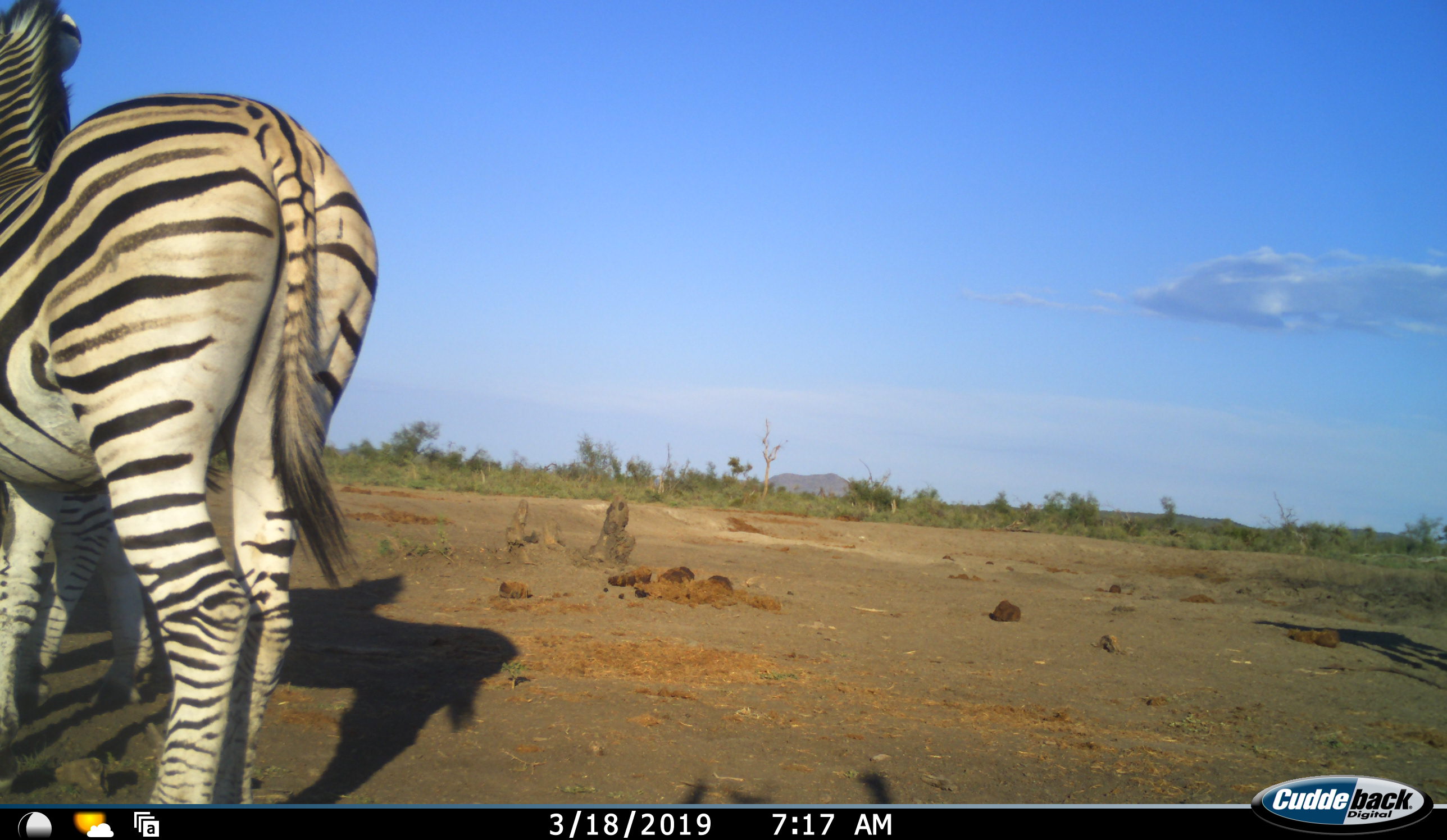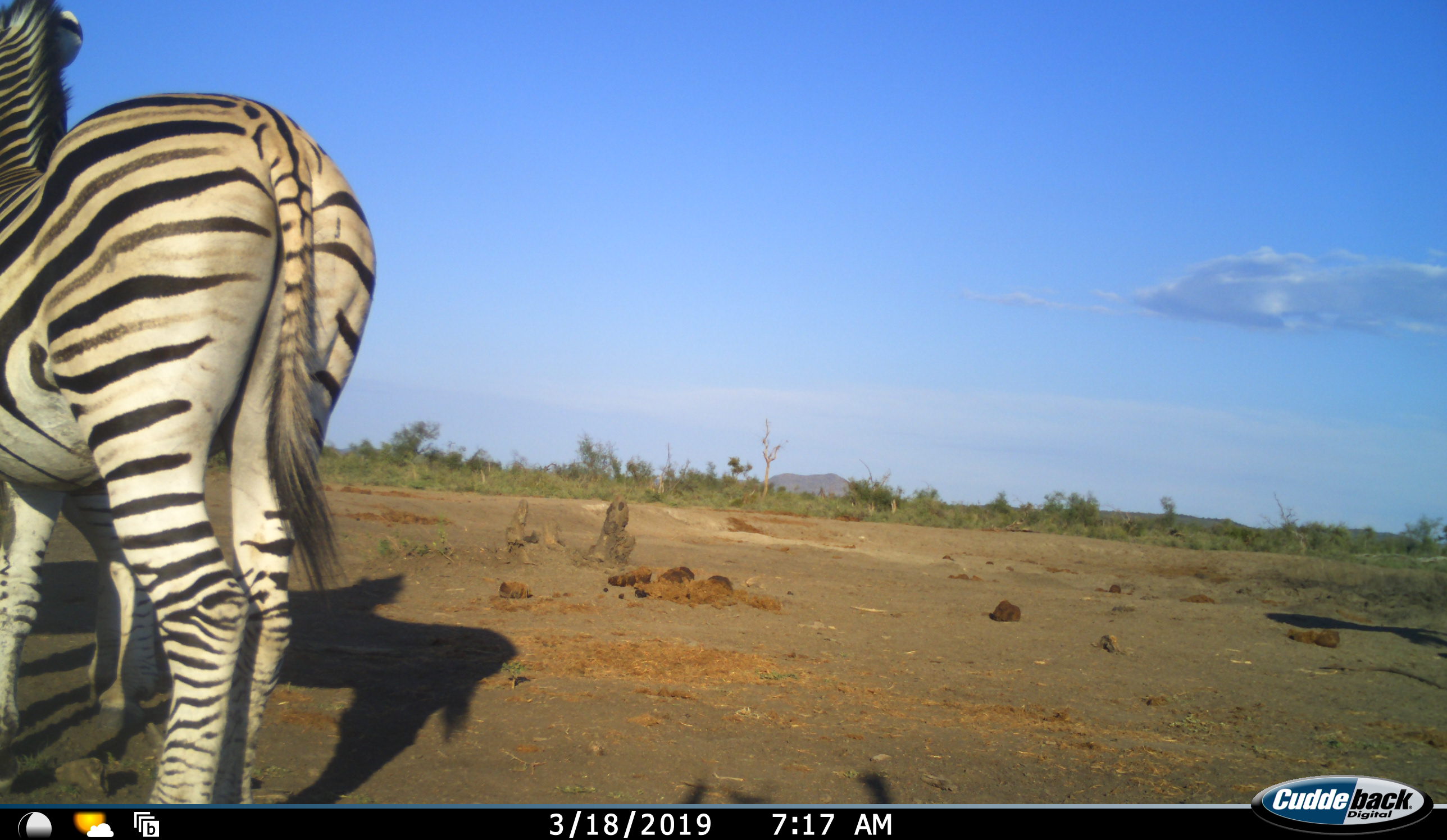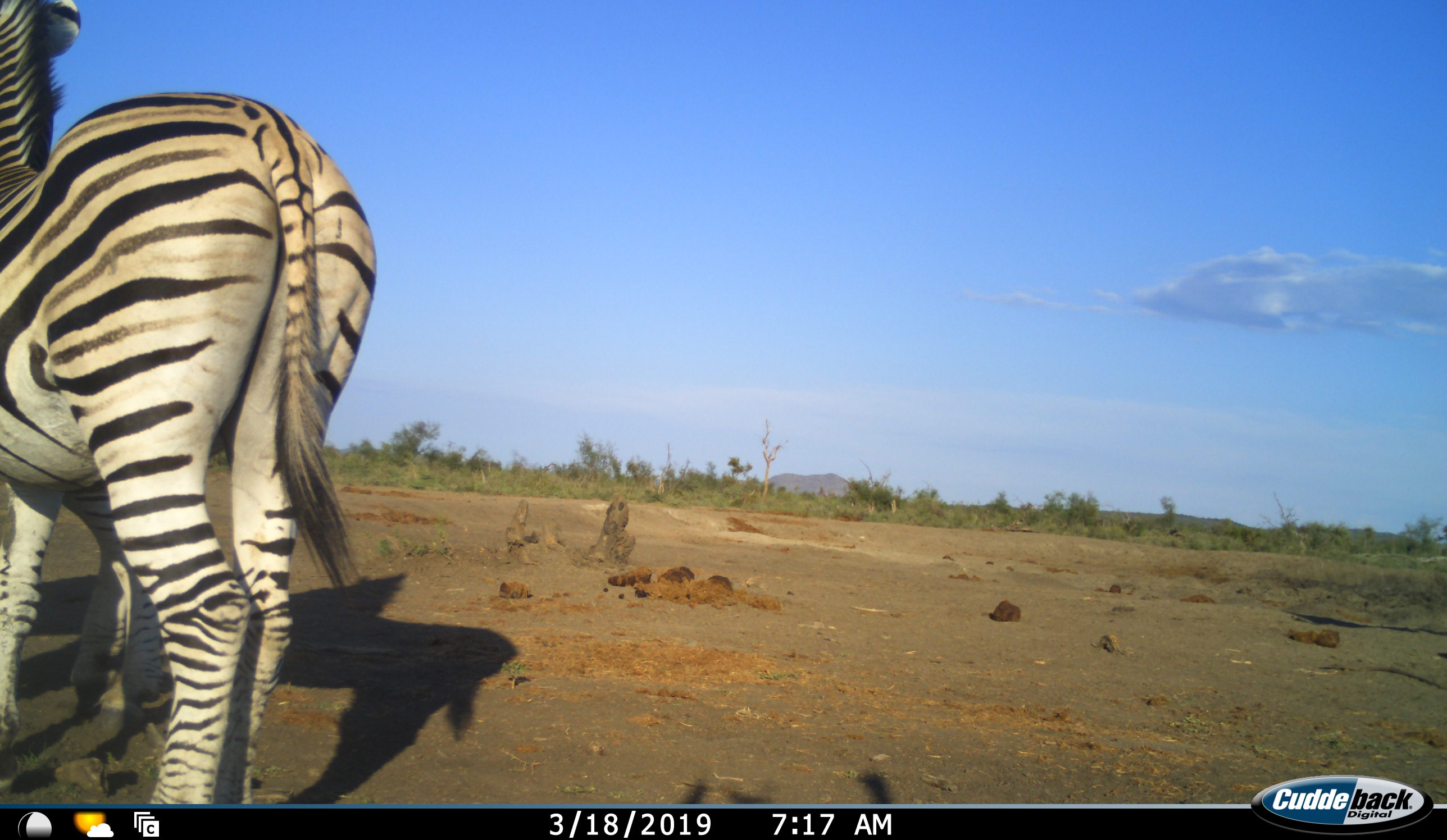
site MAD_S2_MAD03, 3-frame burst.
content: unidentified animal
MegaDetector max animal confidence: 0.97